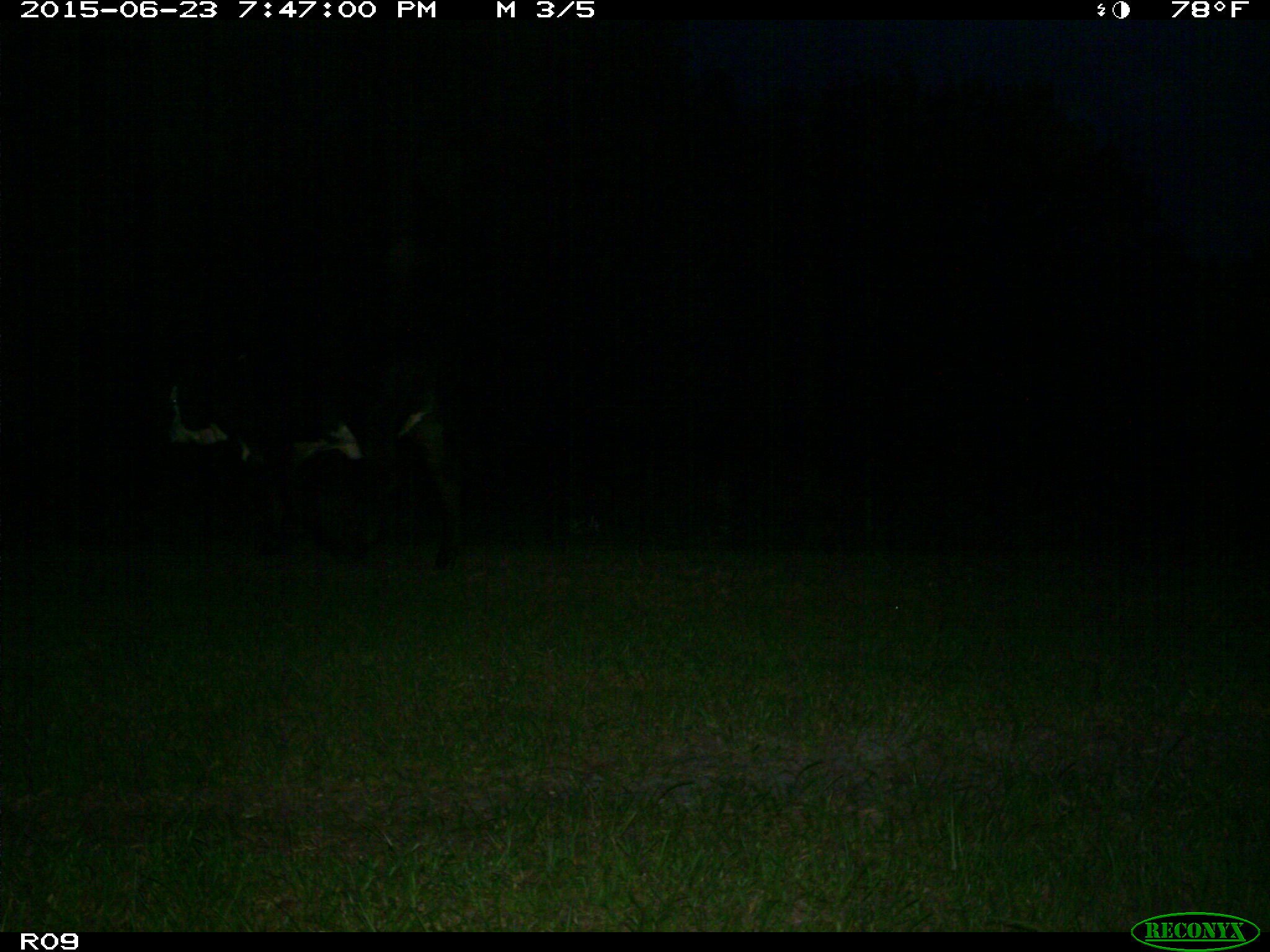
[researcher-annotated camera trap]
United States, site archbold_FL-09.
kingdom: Animalia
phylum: Chordata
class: Mammalia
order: Artiodactyla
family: Bovidae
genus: Bos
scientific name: Bos taurus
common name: domestic cow